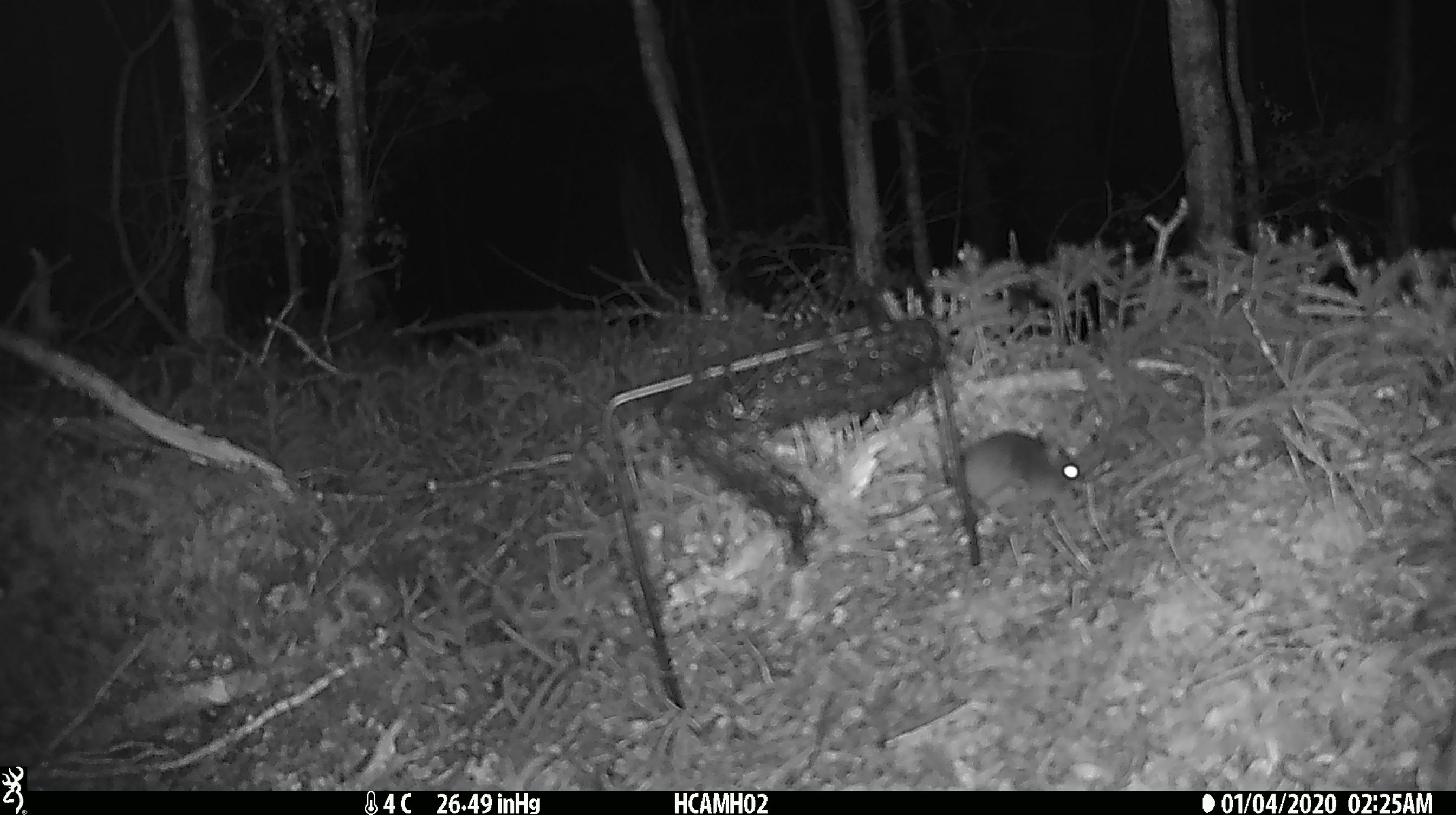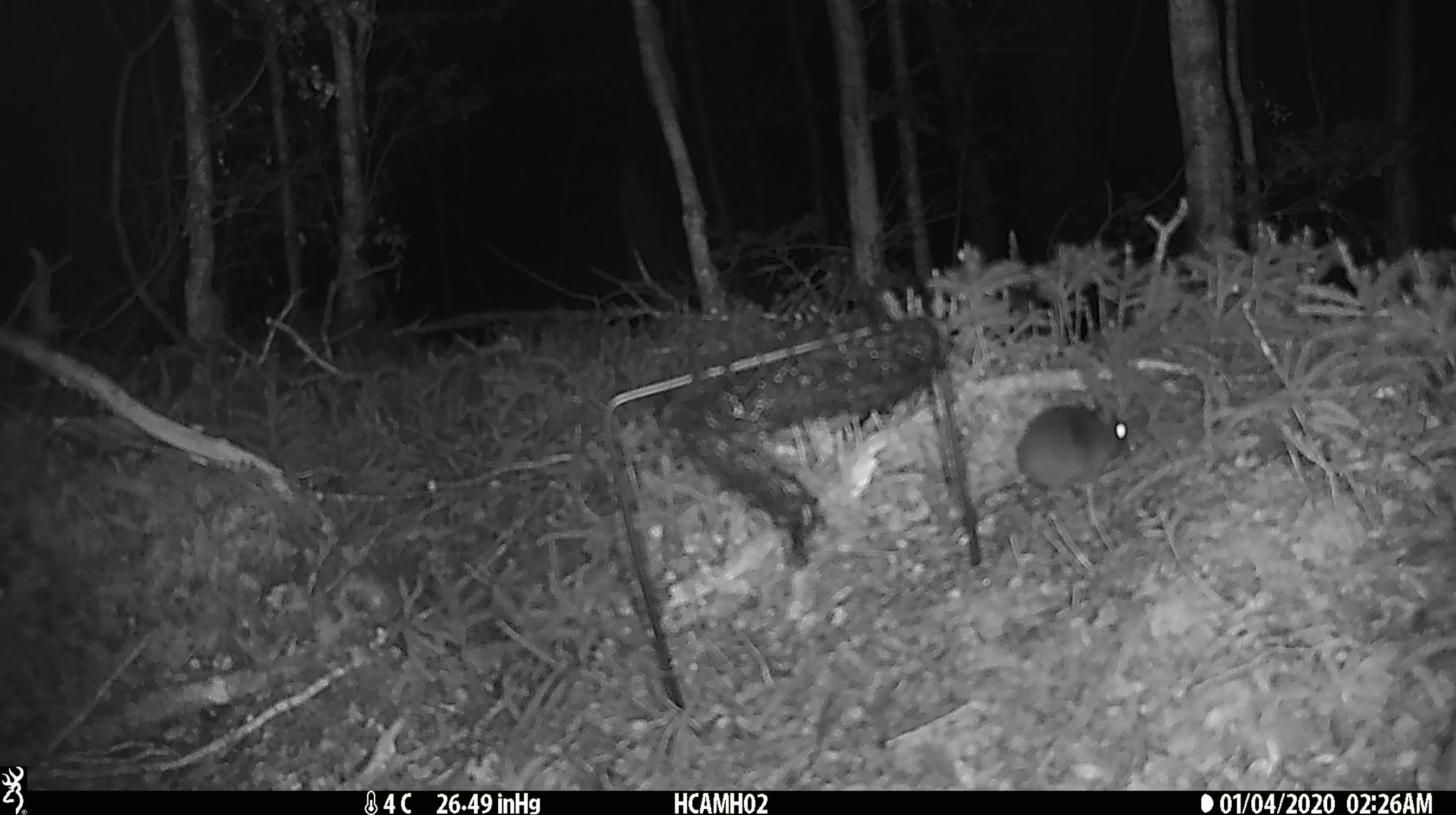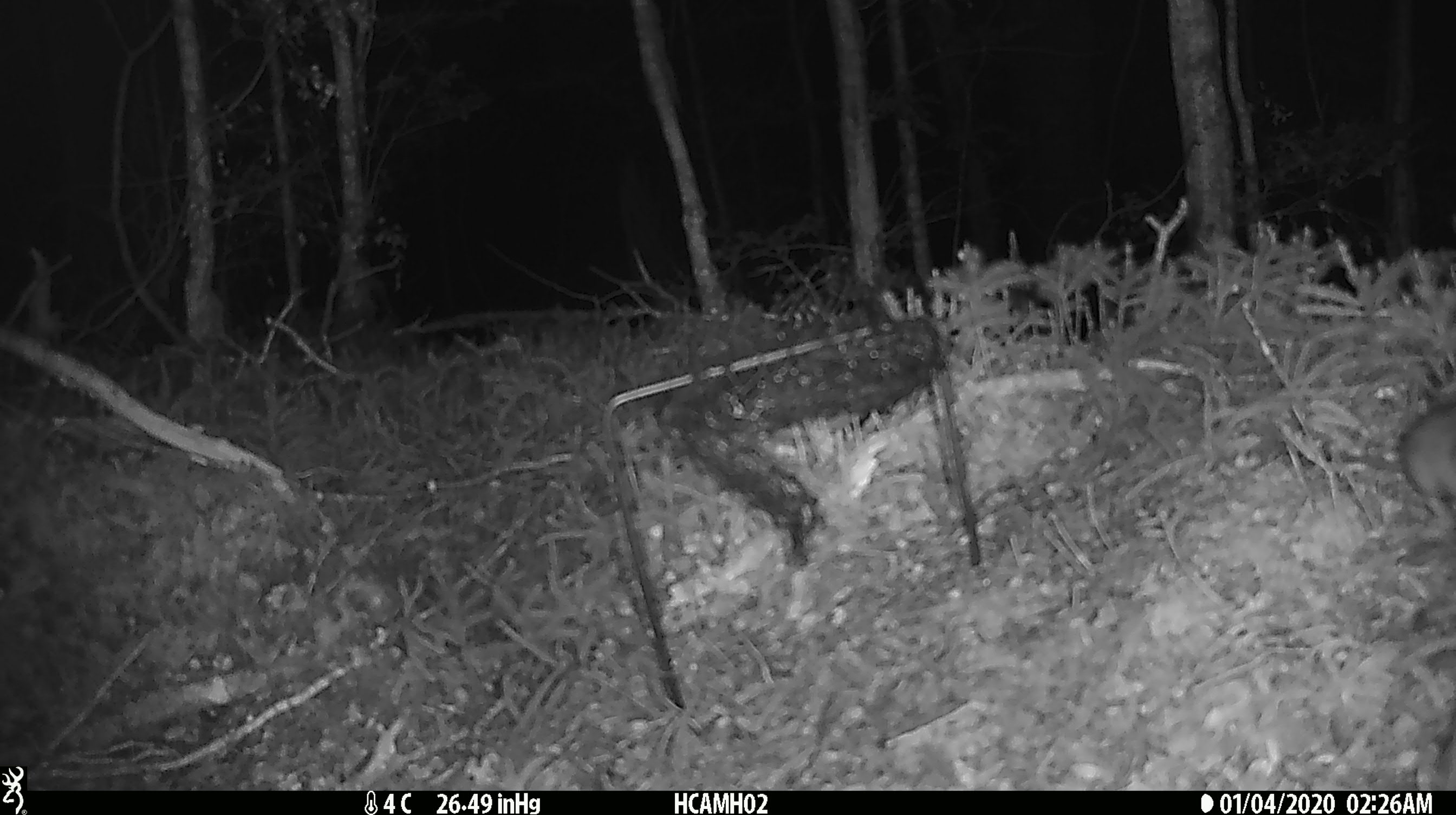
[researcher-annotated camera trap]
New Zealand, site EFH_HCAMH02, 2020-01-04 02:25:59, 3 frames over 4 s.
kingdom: Animalia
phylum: Chordata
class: Mammalia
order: Rodentia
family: Muridae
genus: Mus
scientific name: Mus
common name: mouse